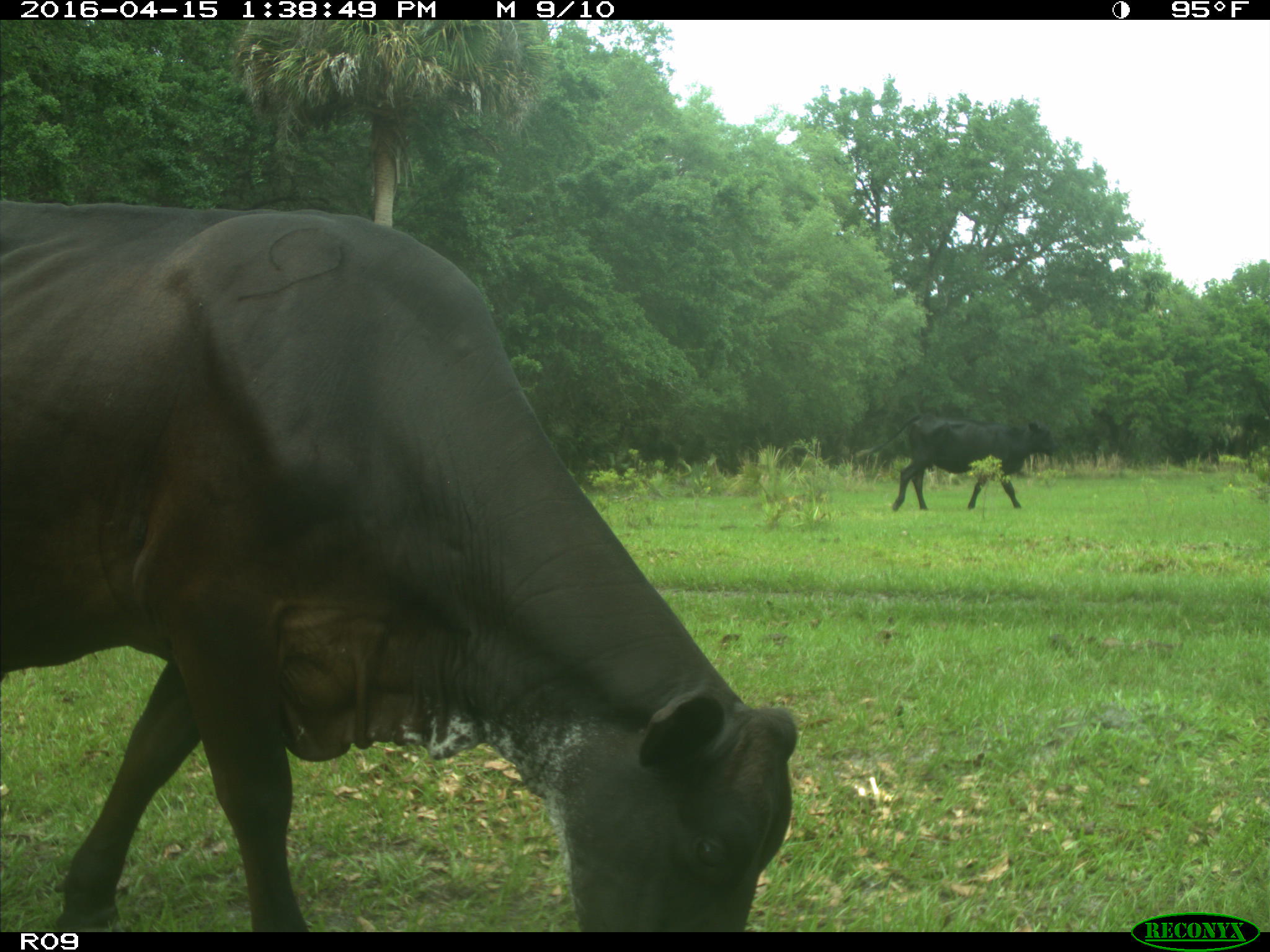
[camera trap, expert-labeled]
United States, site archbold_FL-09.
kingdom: Animalia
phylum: Chordata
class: Mammalia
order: Artiodactyla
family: Bovidae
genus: Bos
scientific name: Bos taurus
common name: domestic cow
Bos taurus (domestic cow).